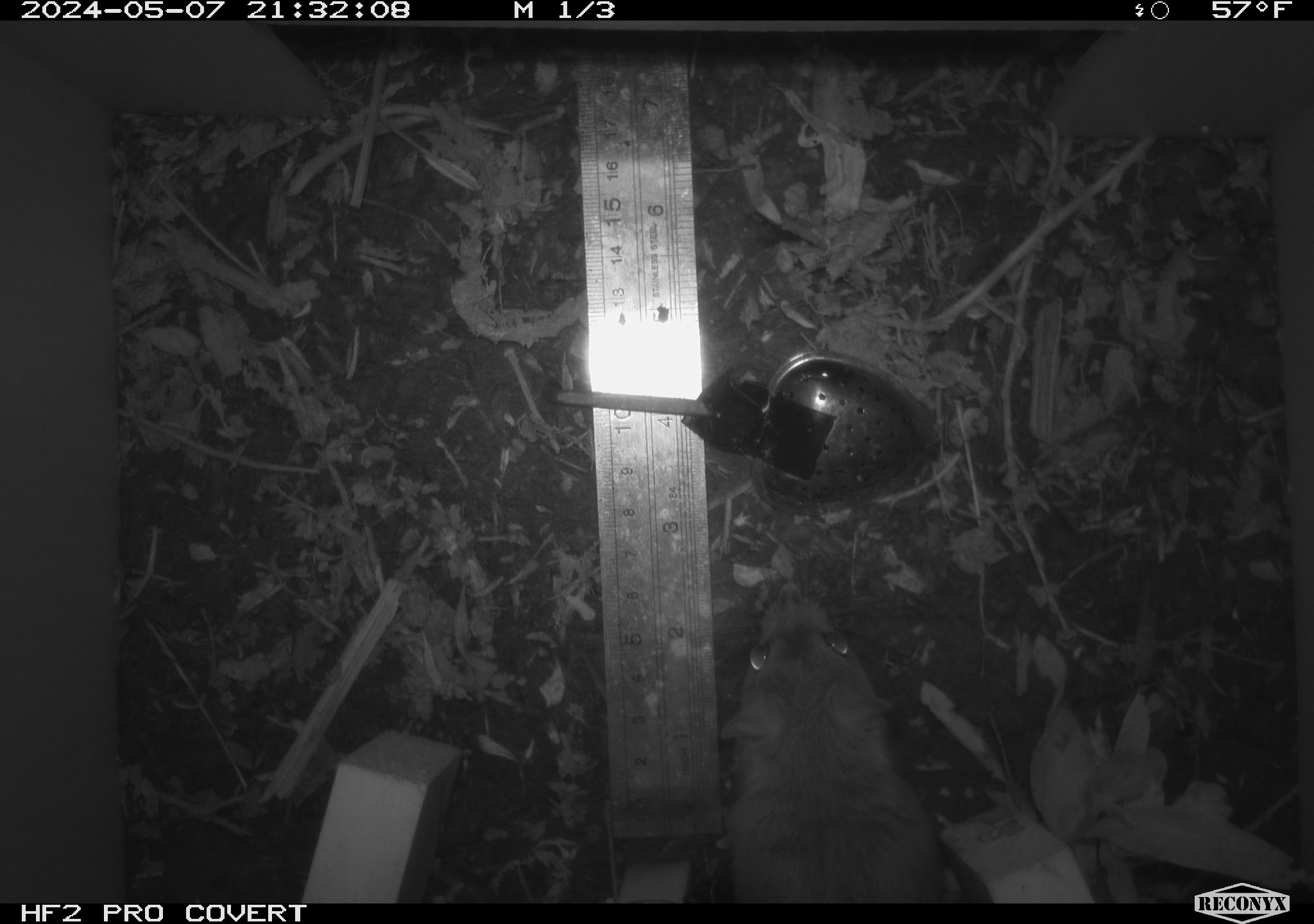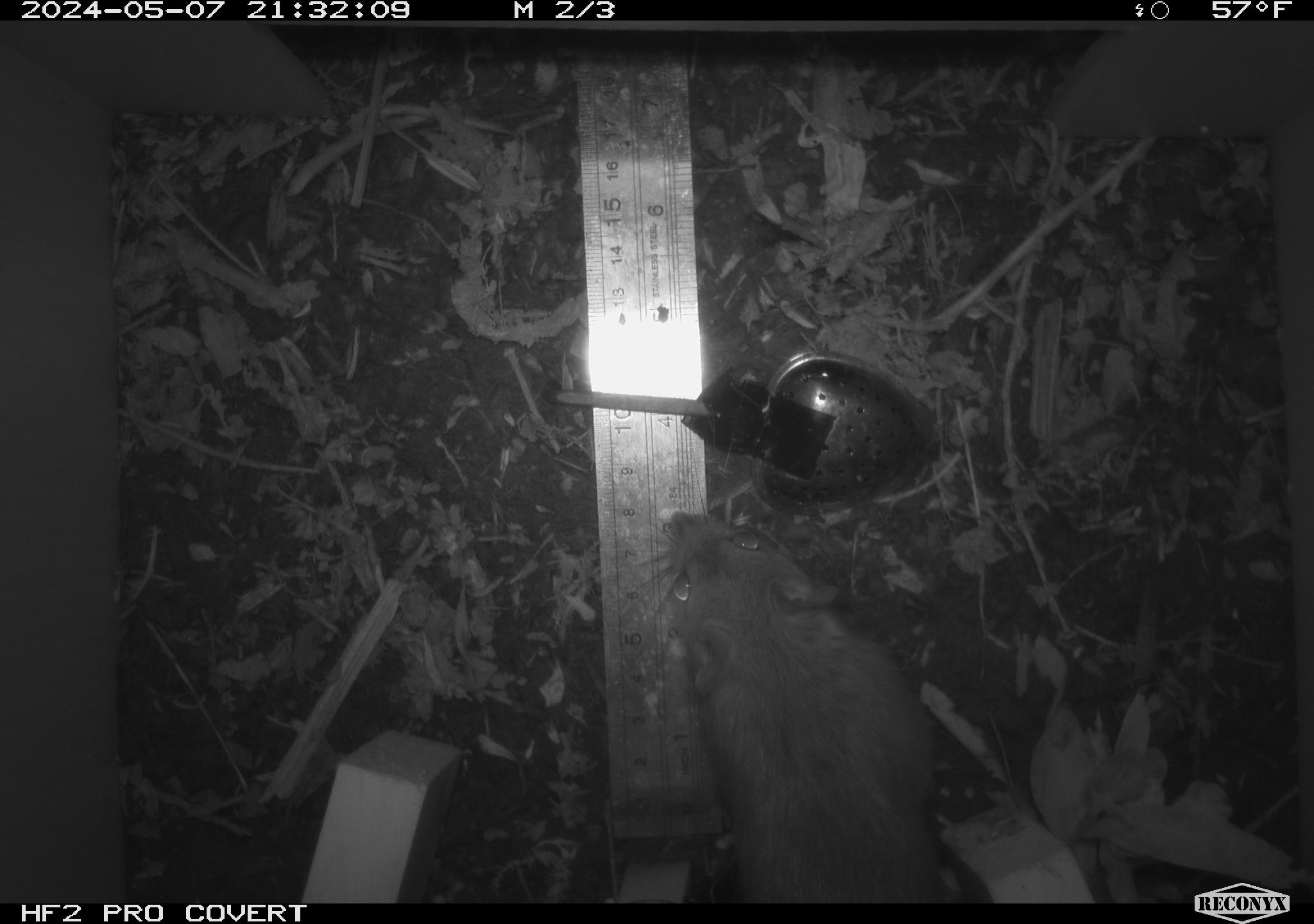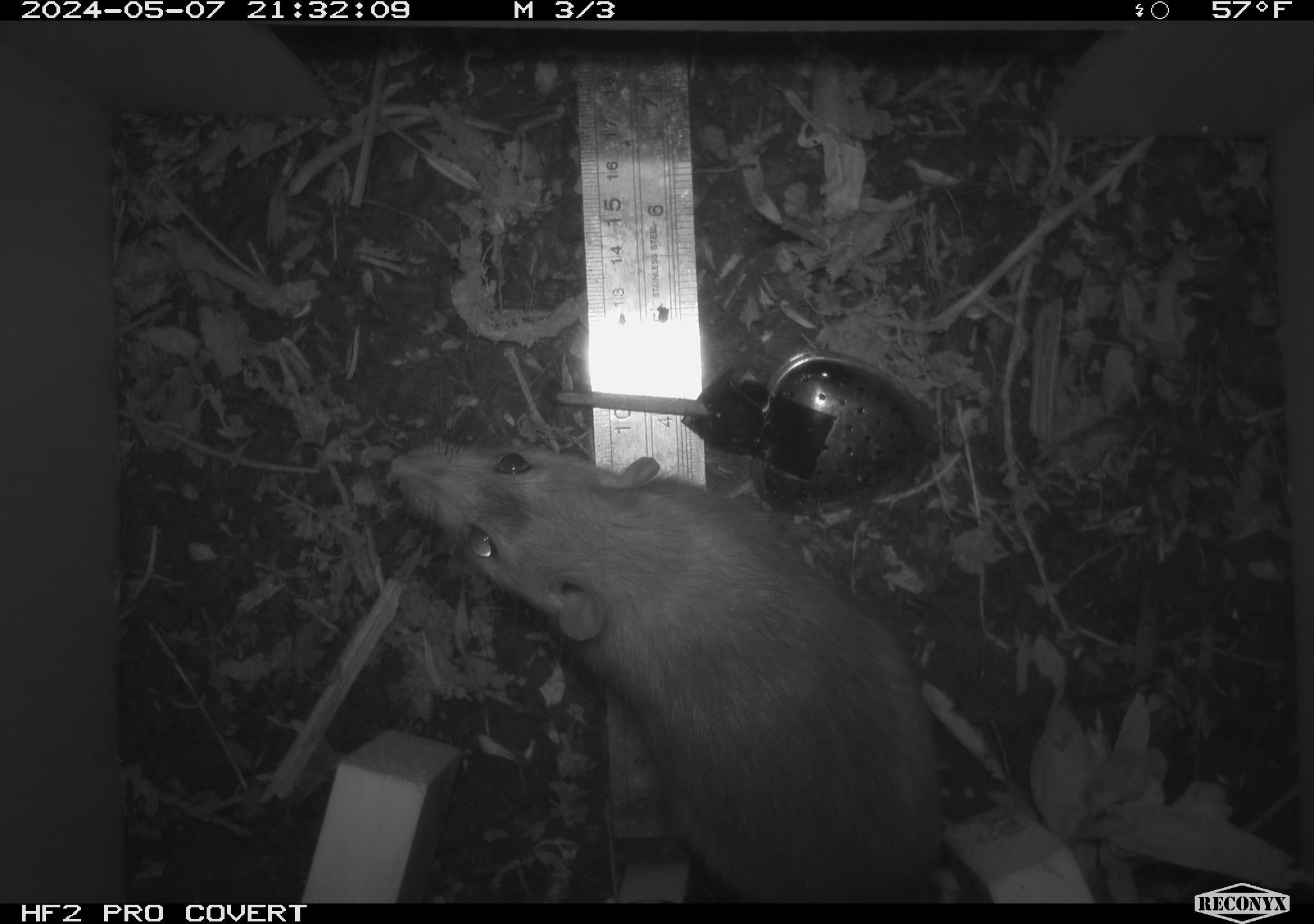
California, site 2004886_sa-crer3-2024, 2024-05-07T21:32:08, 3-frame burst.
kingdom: Animalia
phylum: Chordata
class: Mammalia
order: Rodentia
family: Muridae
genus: Rattus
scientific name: Rattus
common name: rat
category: rattus species